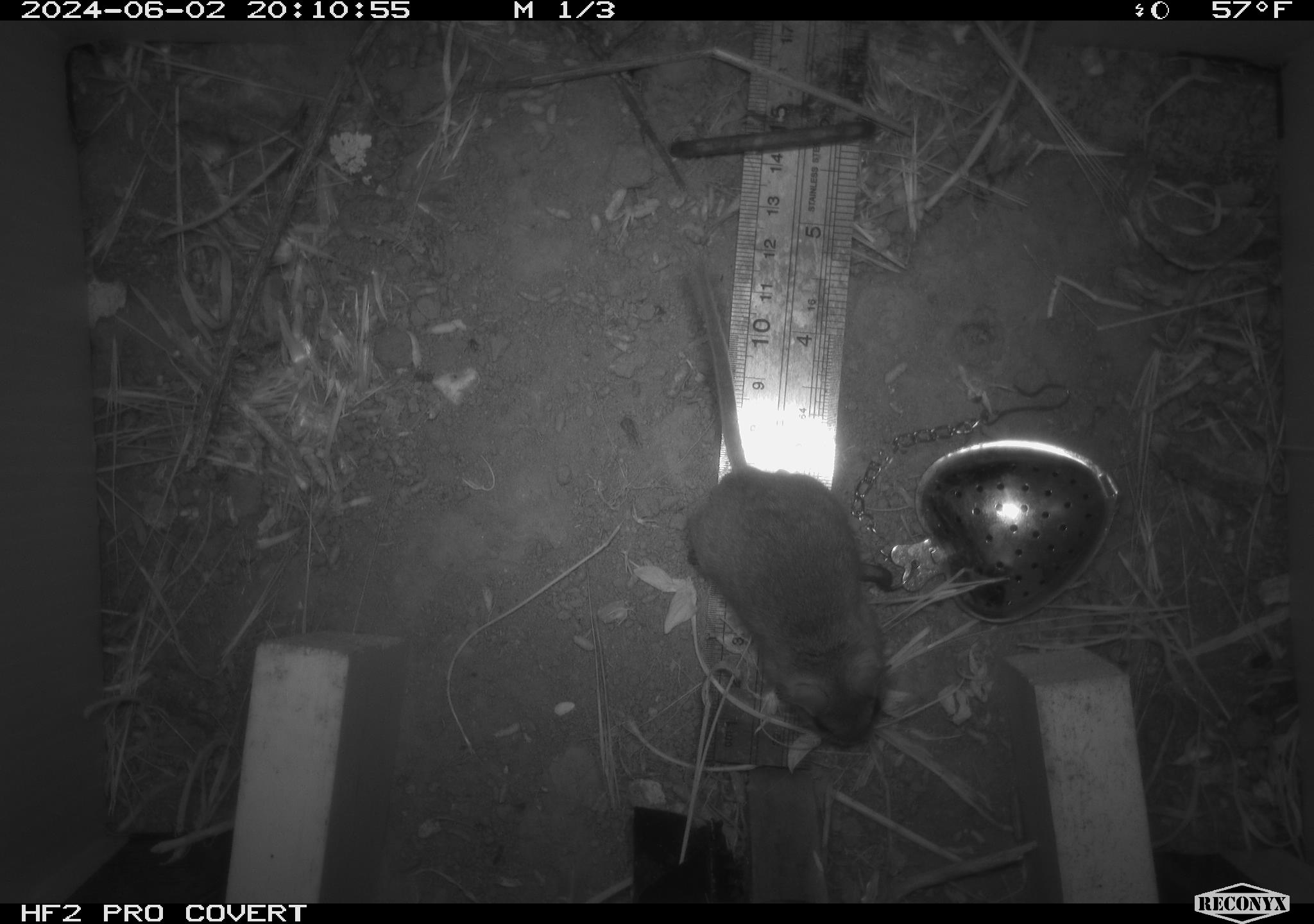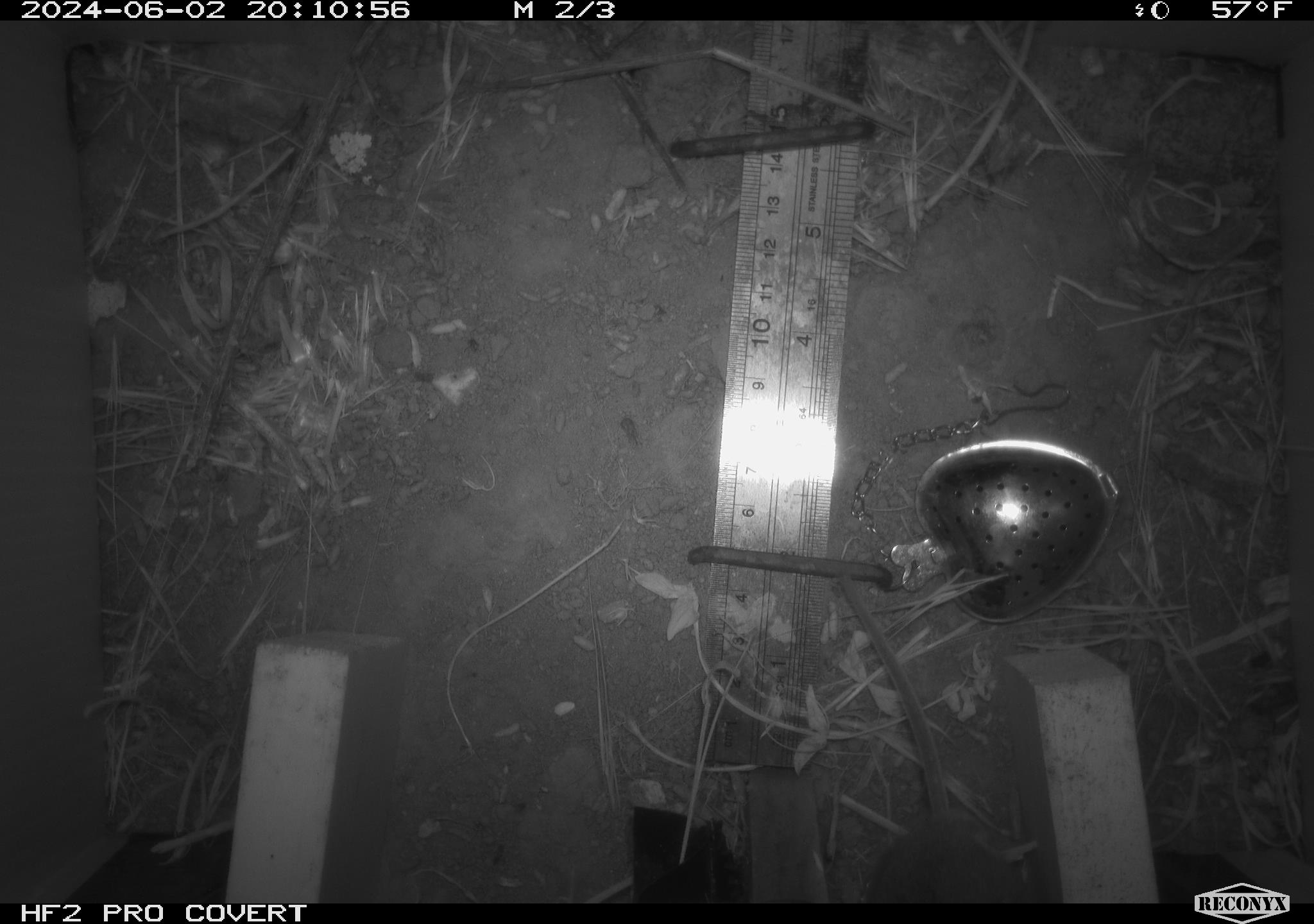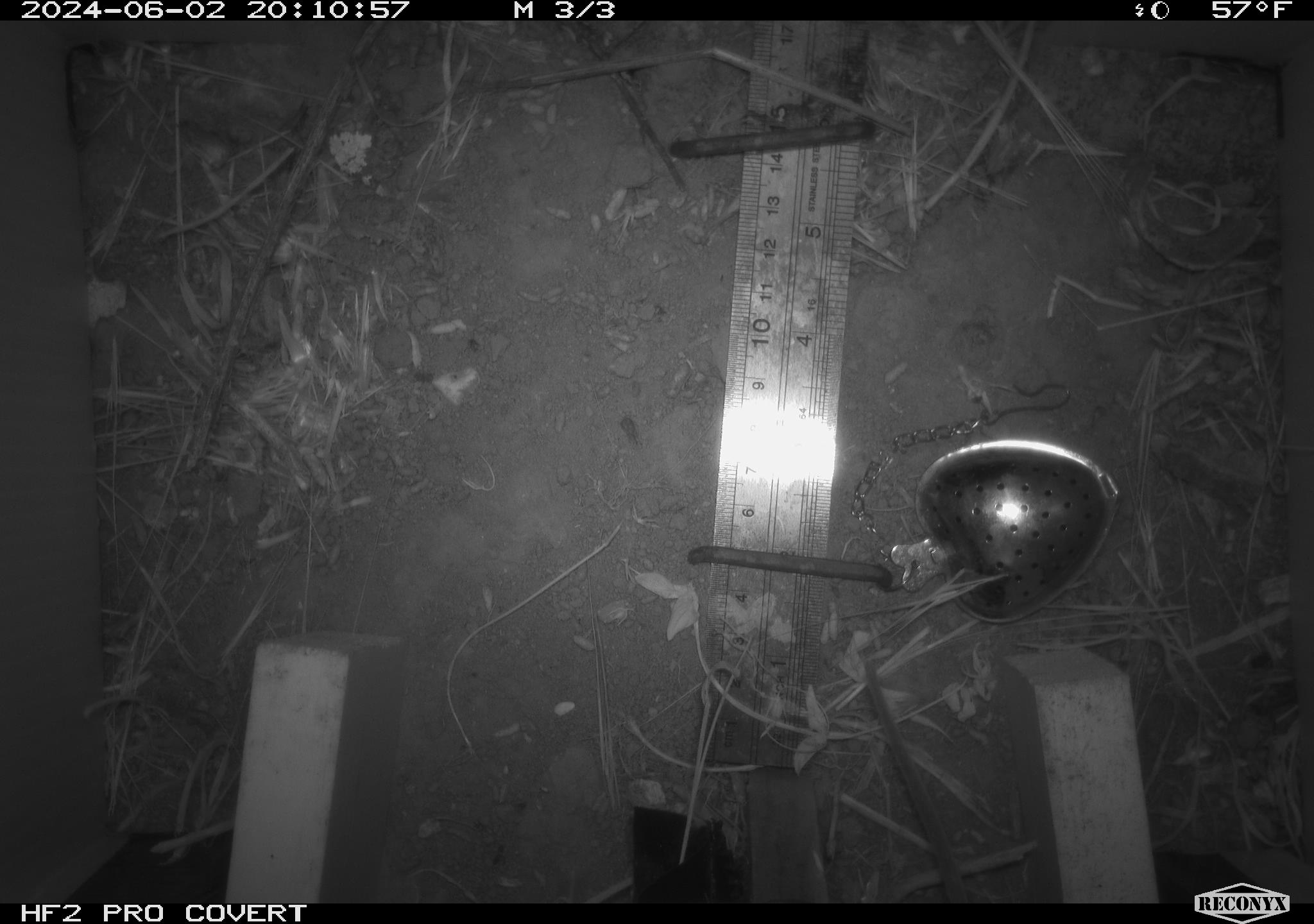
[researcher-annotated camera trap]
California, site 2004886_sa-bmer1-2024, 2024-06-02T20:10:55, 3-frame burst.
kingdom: Animalia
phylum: Chordata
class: Mammalia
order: Rodentia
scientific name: Rodentia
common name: mouse species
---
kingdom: Animalia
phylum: Chordata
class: Mammalia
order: Rodentia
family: Cricetidae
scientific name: Arvicolinae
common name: voles, lemmings, and muskrats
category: arvicolinae subfamily